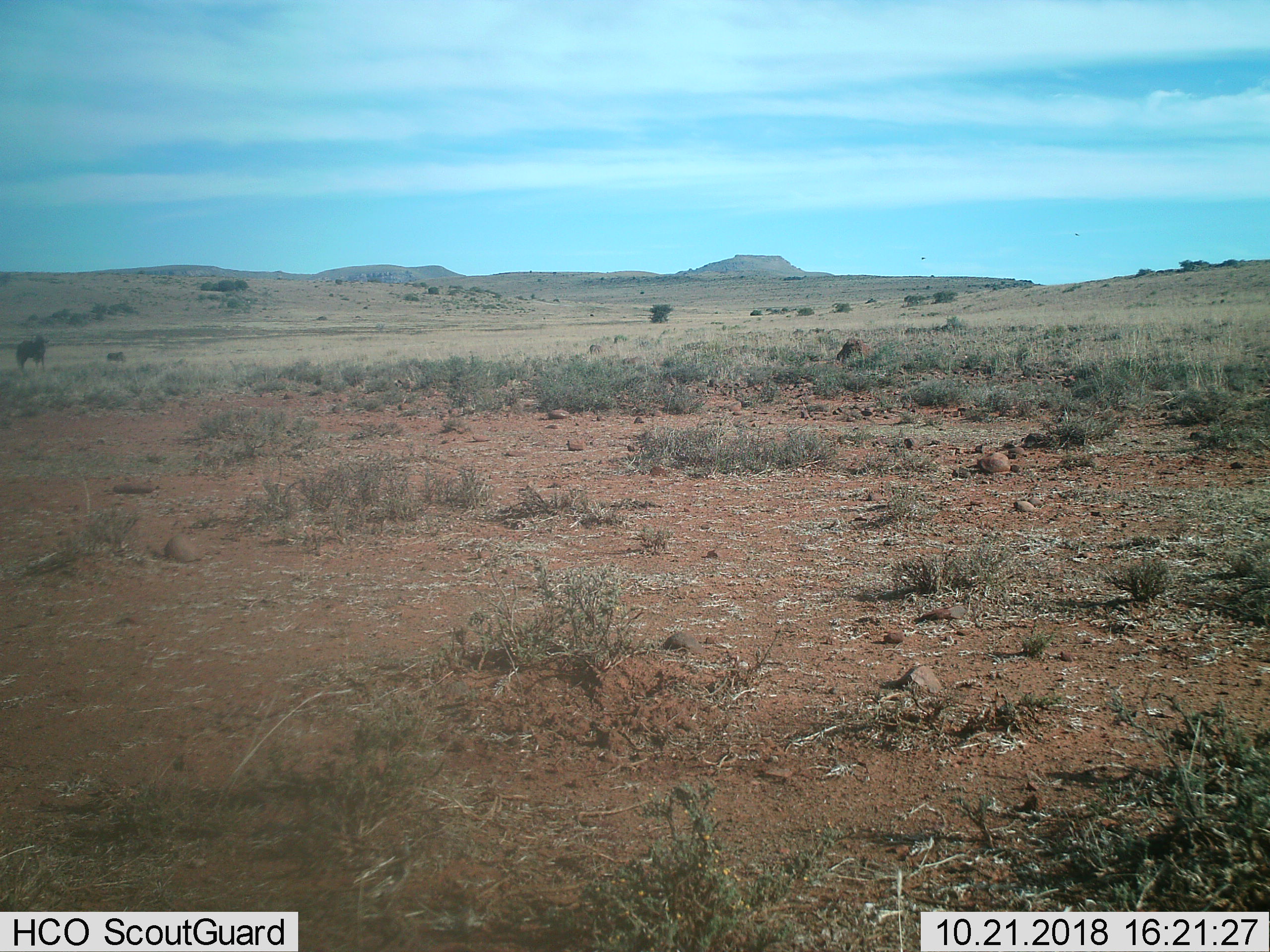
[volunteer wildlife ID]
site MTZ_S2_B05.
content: unidentified animal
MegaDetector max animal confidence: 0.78